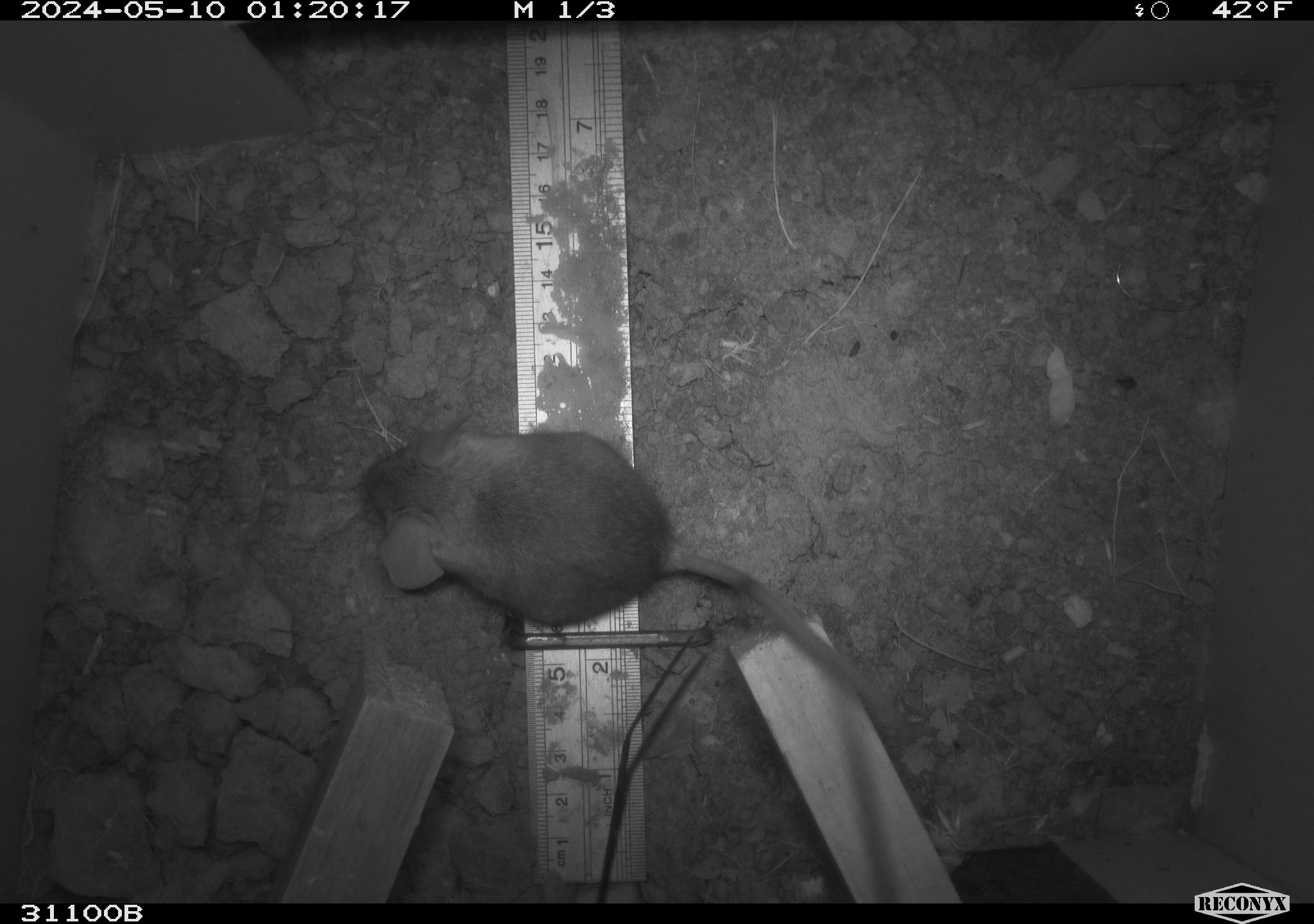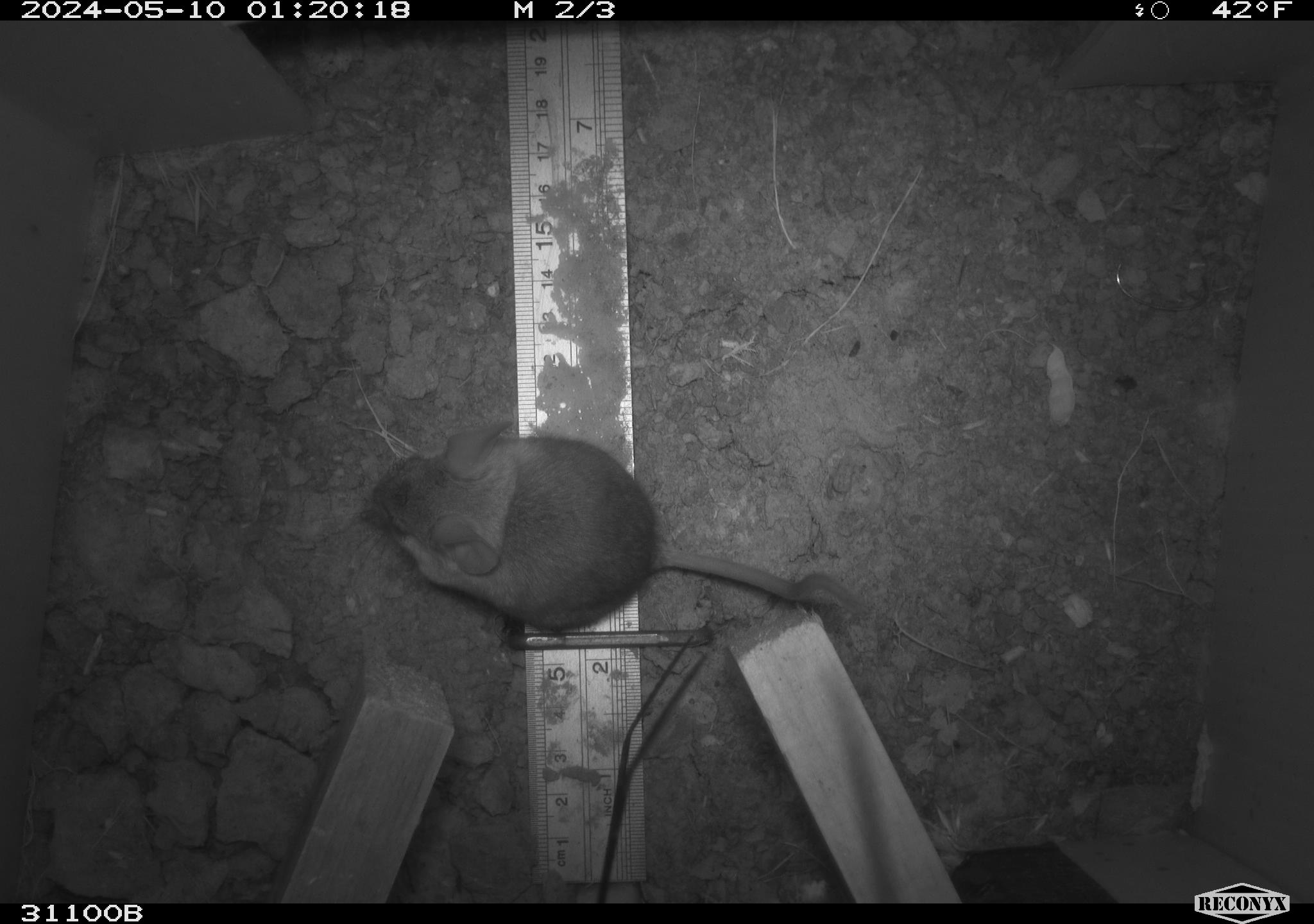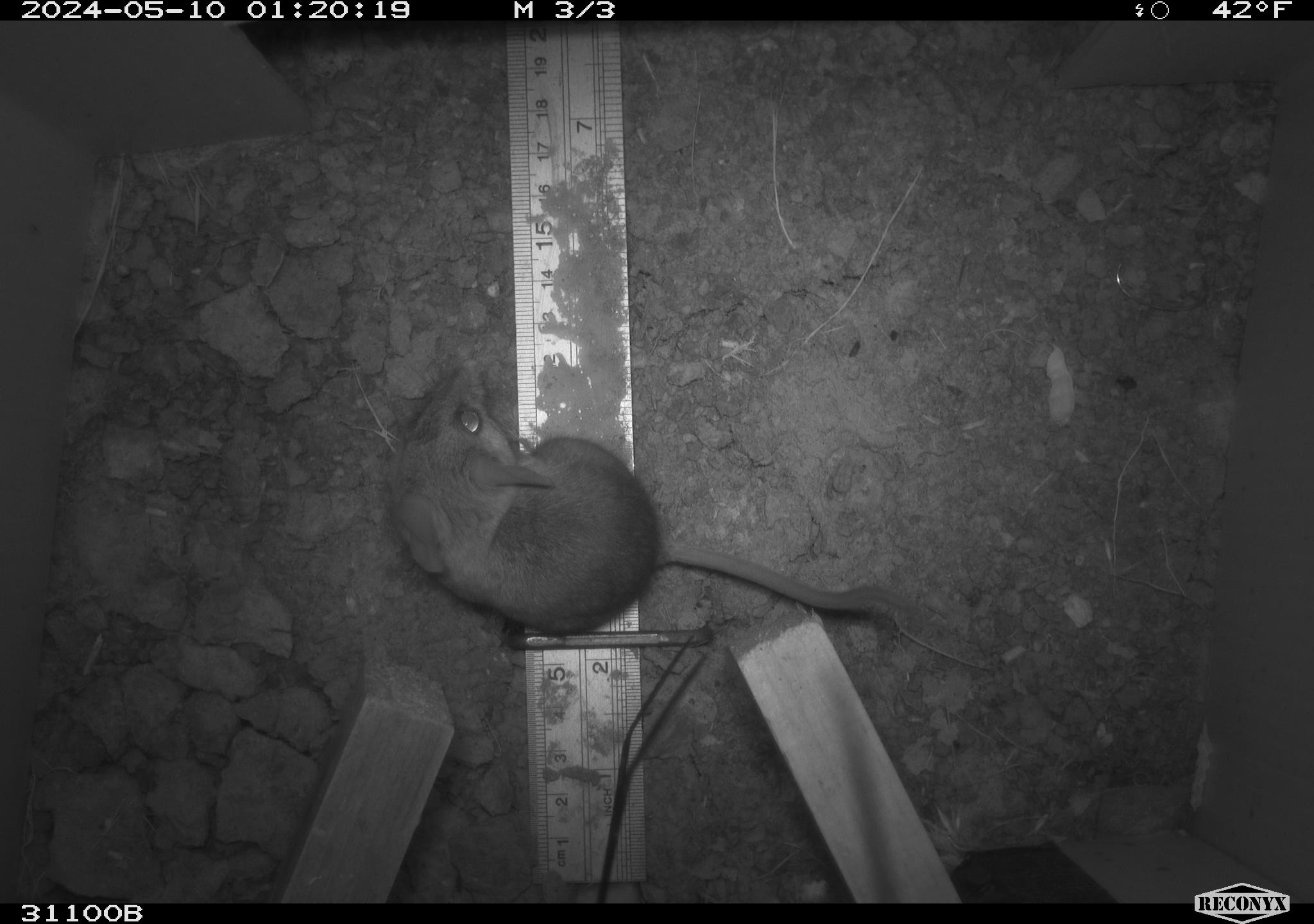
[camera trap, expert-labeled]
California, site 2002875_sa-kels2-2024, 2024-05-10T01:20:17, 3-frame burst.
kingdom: Animalia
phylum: Chordata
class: Mammalia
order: Rodentia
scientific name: Rodentia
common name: rodent